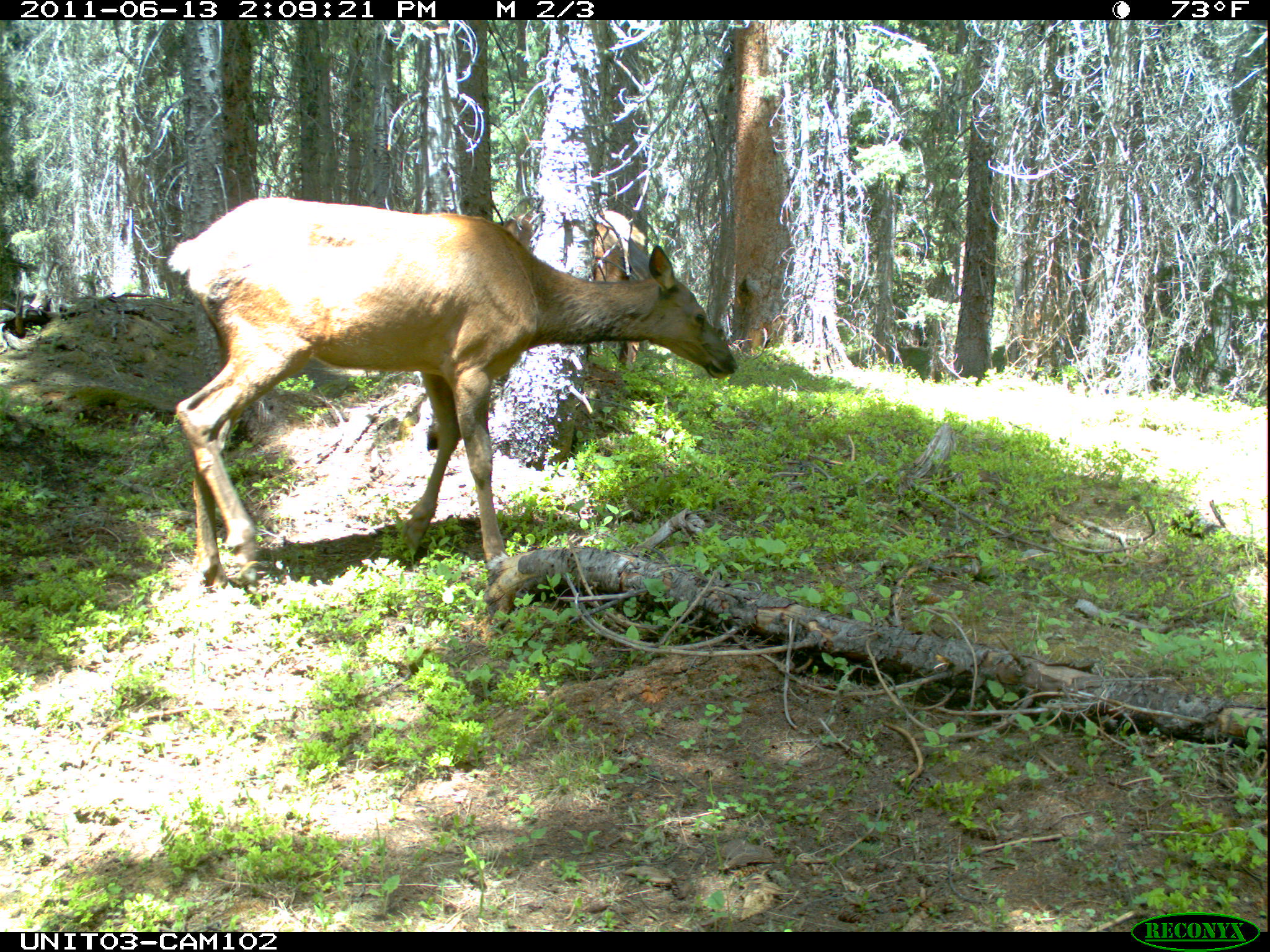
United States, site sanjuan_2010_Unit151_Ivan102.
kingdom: Animalia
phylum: Chordata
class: Mammalia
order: Artiodactyla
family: Cervidae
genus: Cervus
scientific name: Cervus elaphus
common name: red deer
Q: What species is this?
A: Cervus elaphus (red deer).